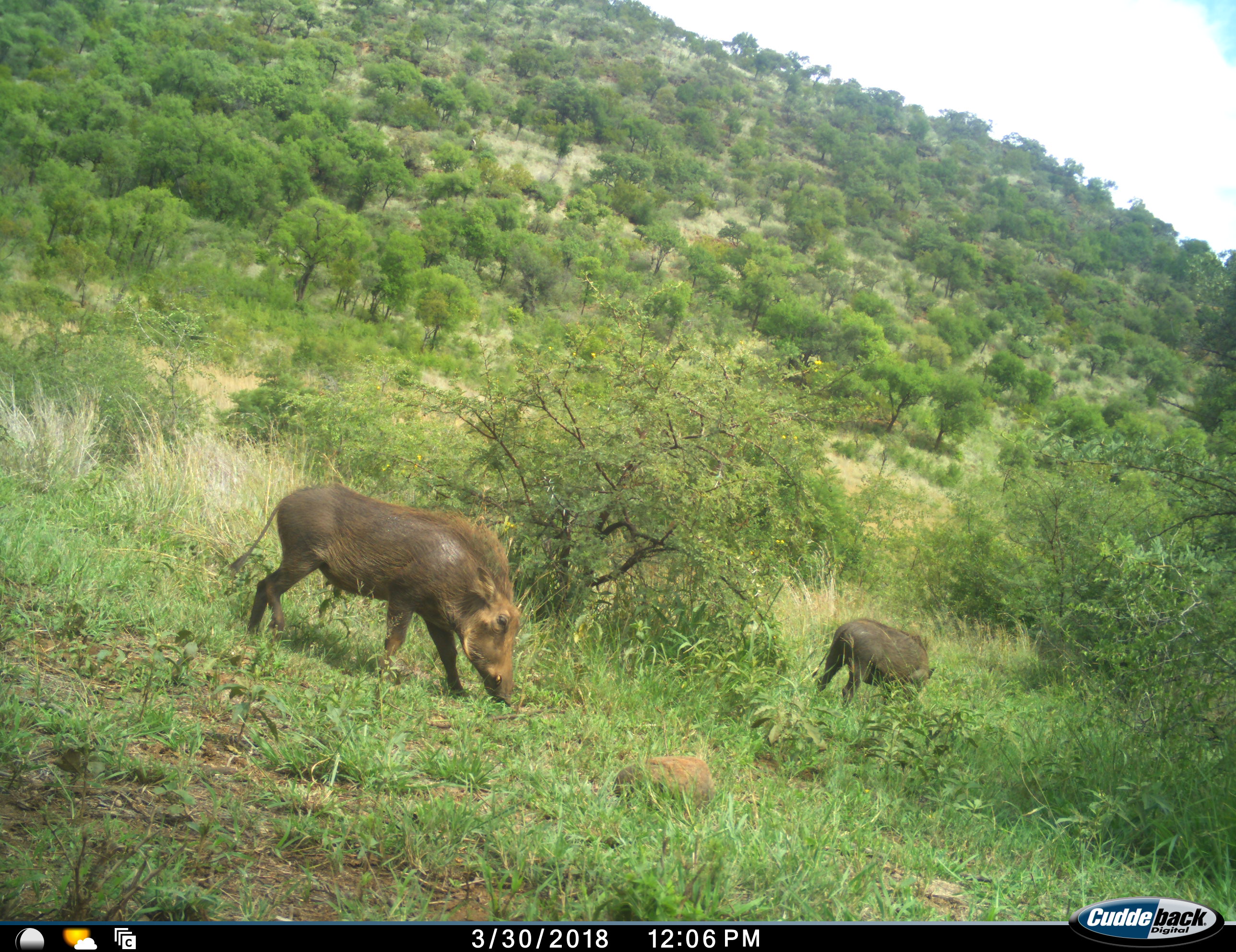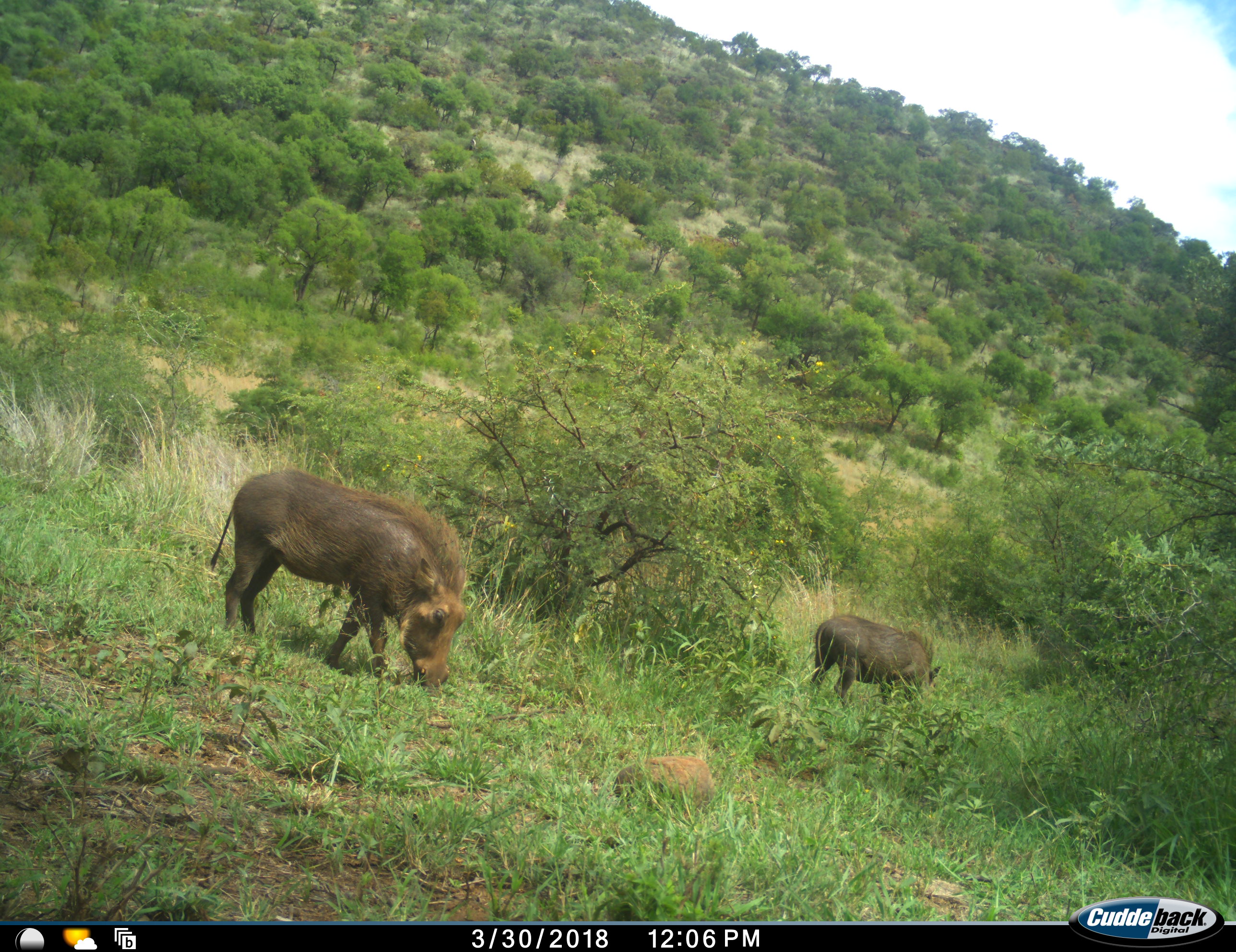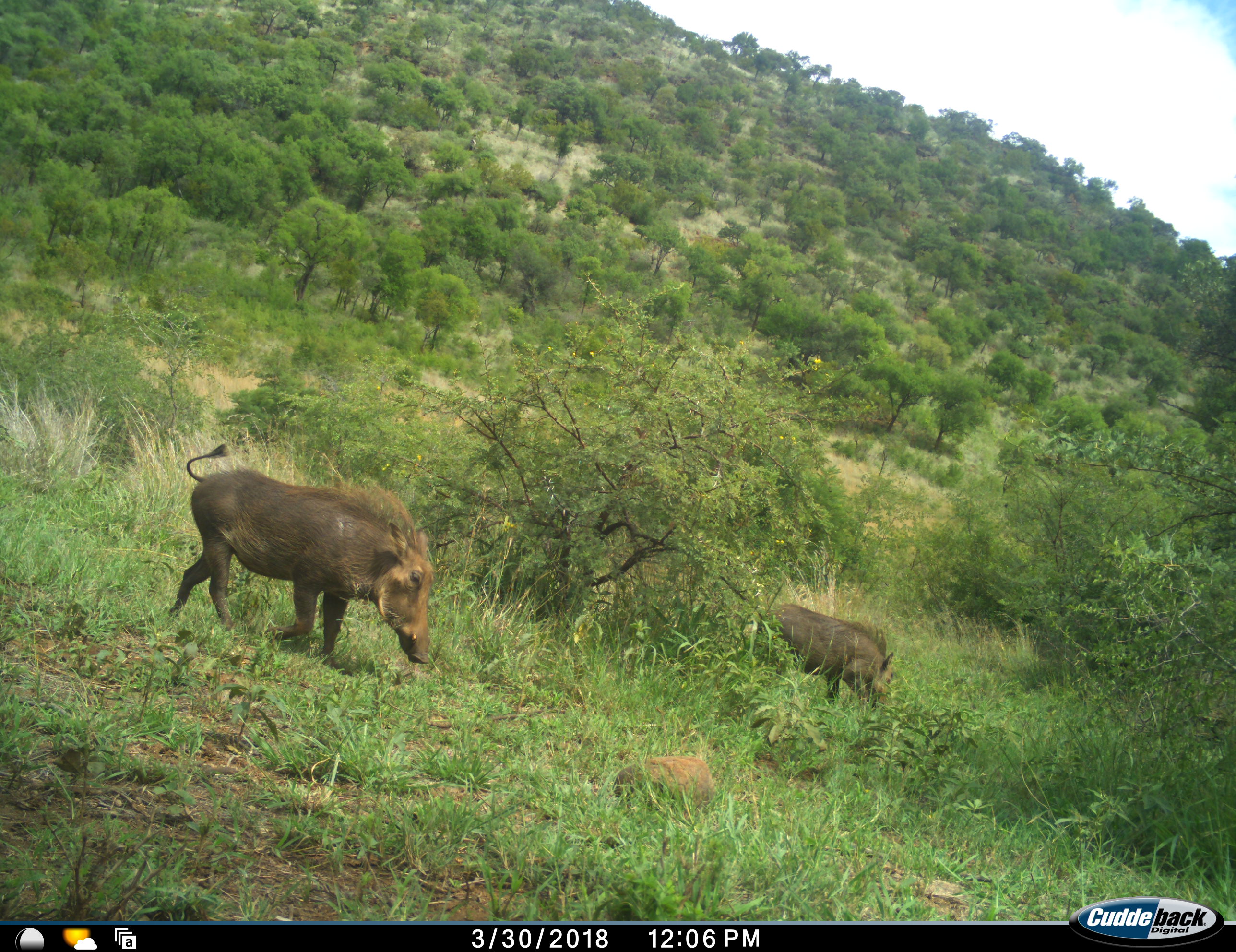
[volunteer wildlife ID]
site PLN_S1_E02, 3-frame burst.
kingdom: Animalia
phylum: Chordata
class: Mammalia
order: Artiodactyla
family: Suidae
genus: Phacochoerus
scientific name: Phacochoerus africanus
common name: warthog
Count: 2.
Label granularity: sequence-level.